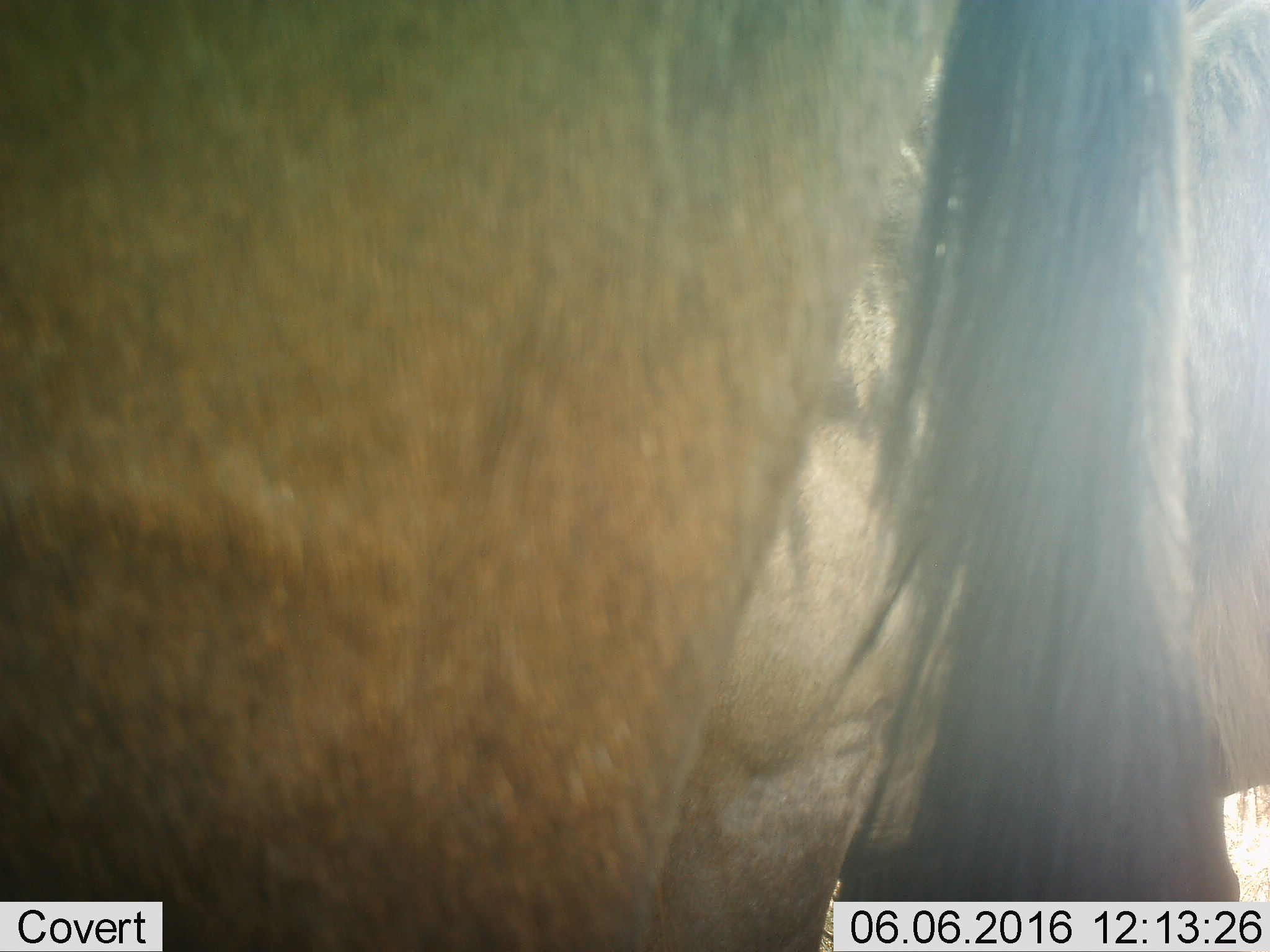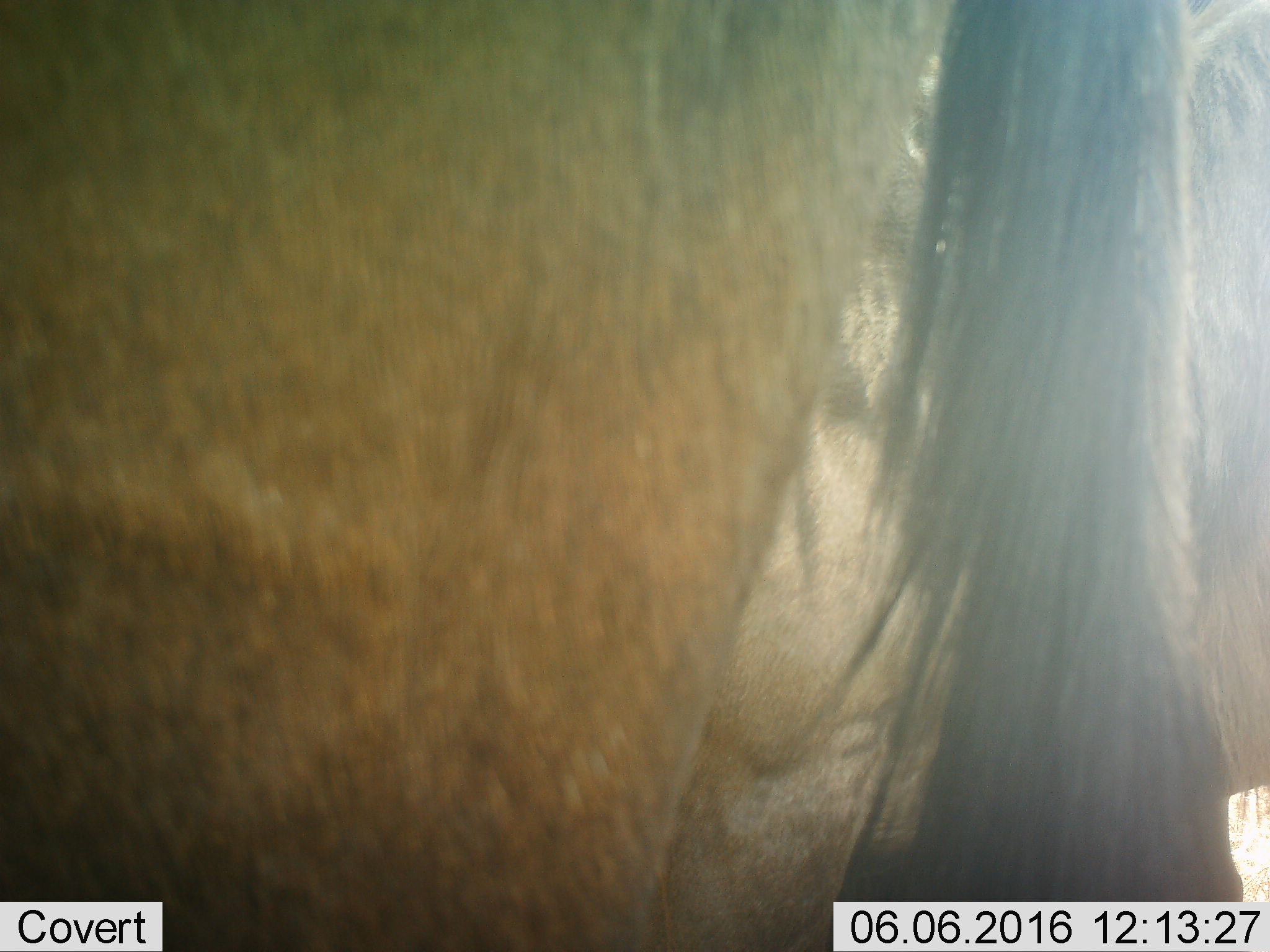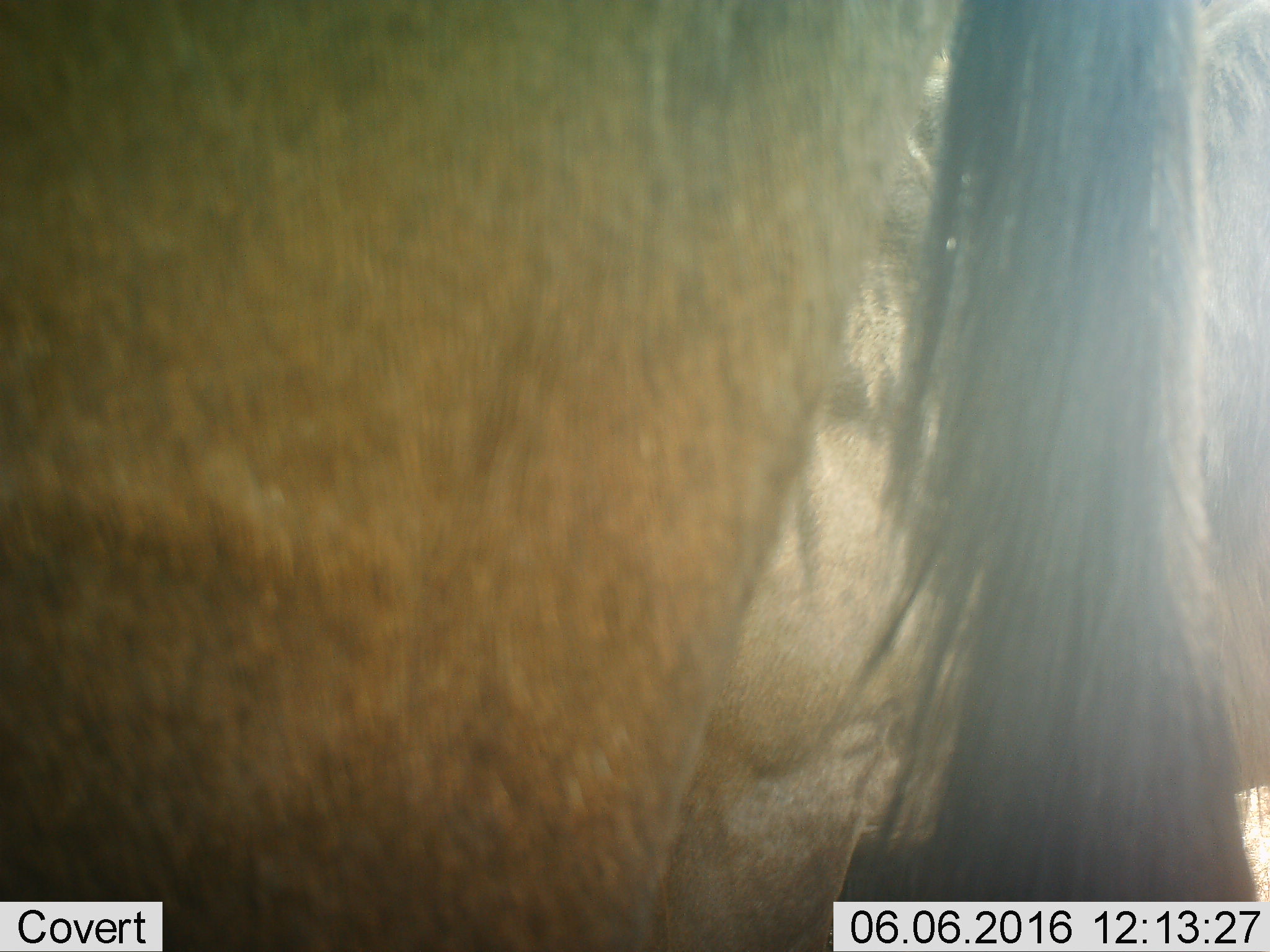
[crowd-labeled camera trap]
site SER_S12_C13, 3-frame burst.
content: unidentified animal